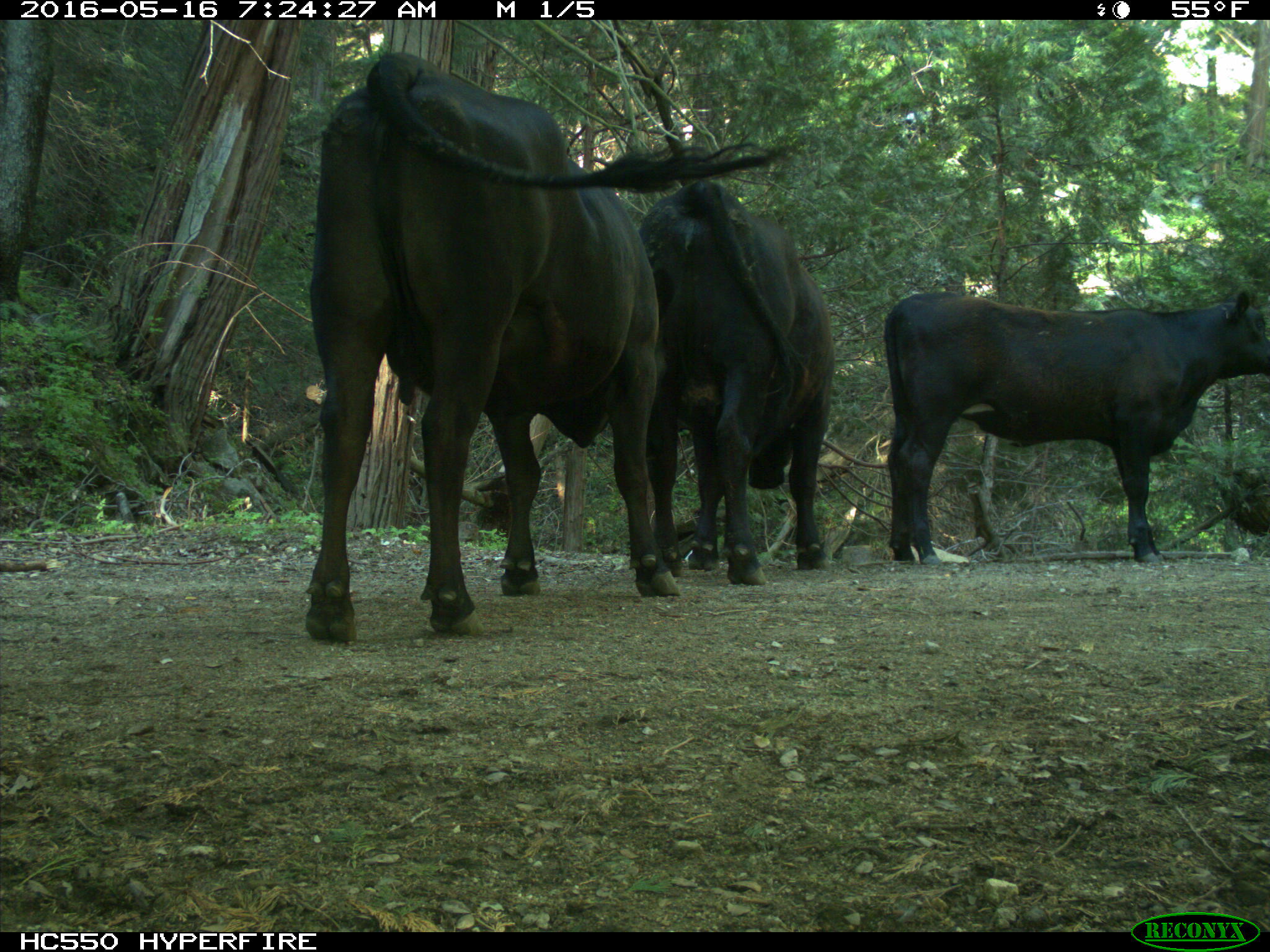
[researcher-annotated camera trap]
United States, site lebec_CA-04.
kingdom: Animalia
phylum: Chordata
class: Mammalia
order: Artiodactyla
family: Bovidae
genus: Bos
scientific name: Bos taurus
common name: domestic cow